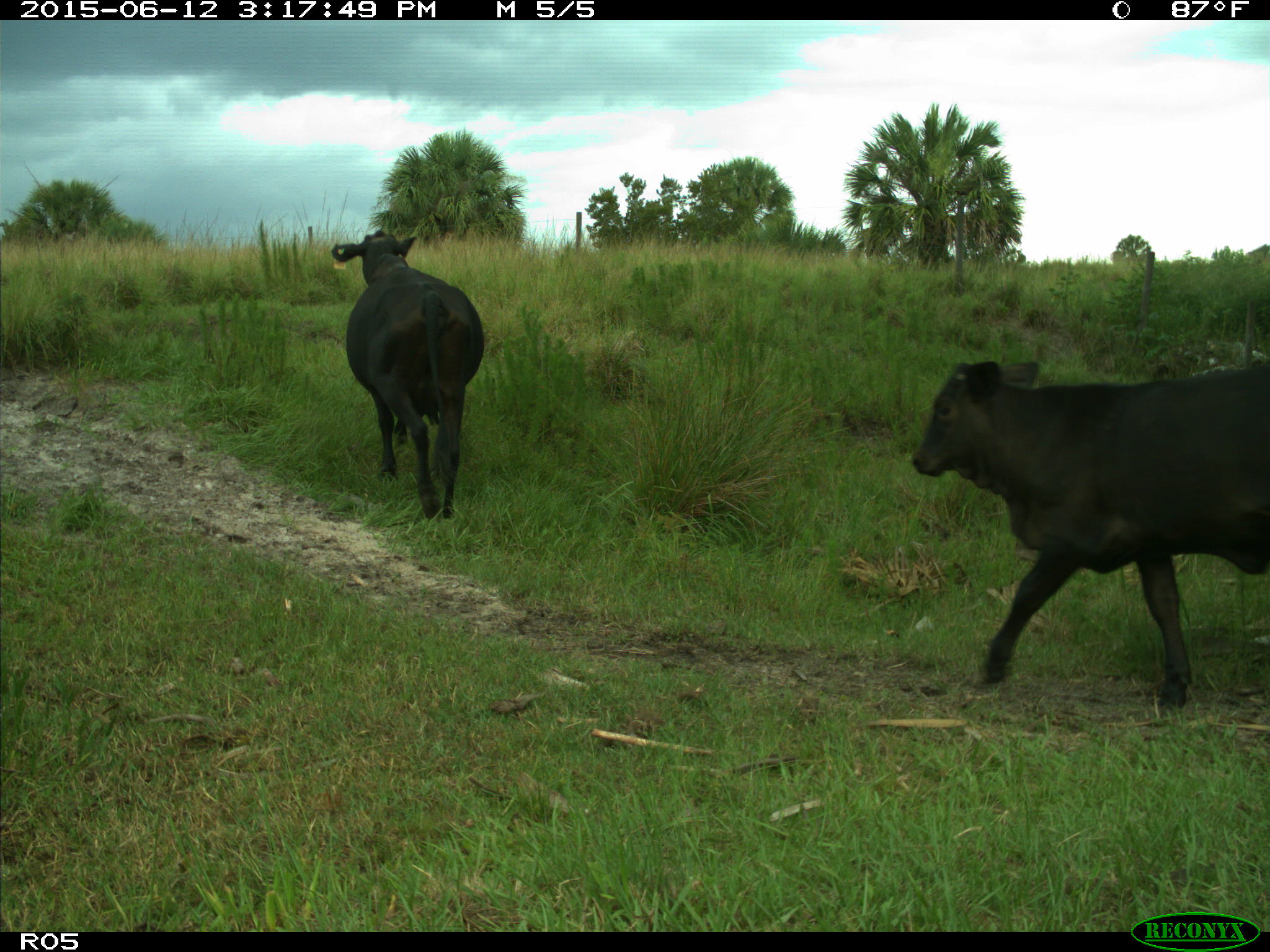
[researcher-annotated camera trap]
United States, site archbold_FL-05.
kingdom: Animalia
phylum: Chordata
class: Mammalia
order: Artiodactyla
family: Bovidae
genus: Bos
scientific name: Bos taurus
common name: domestic cow